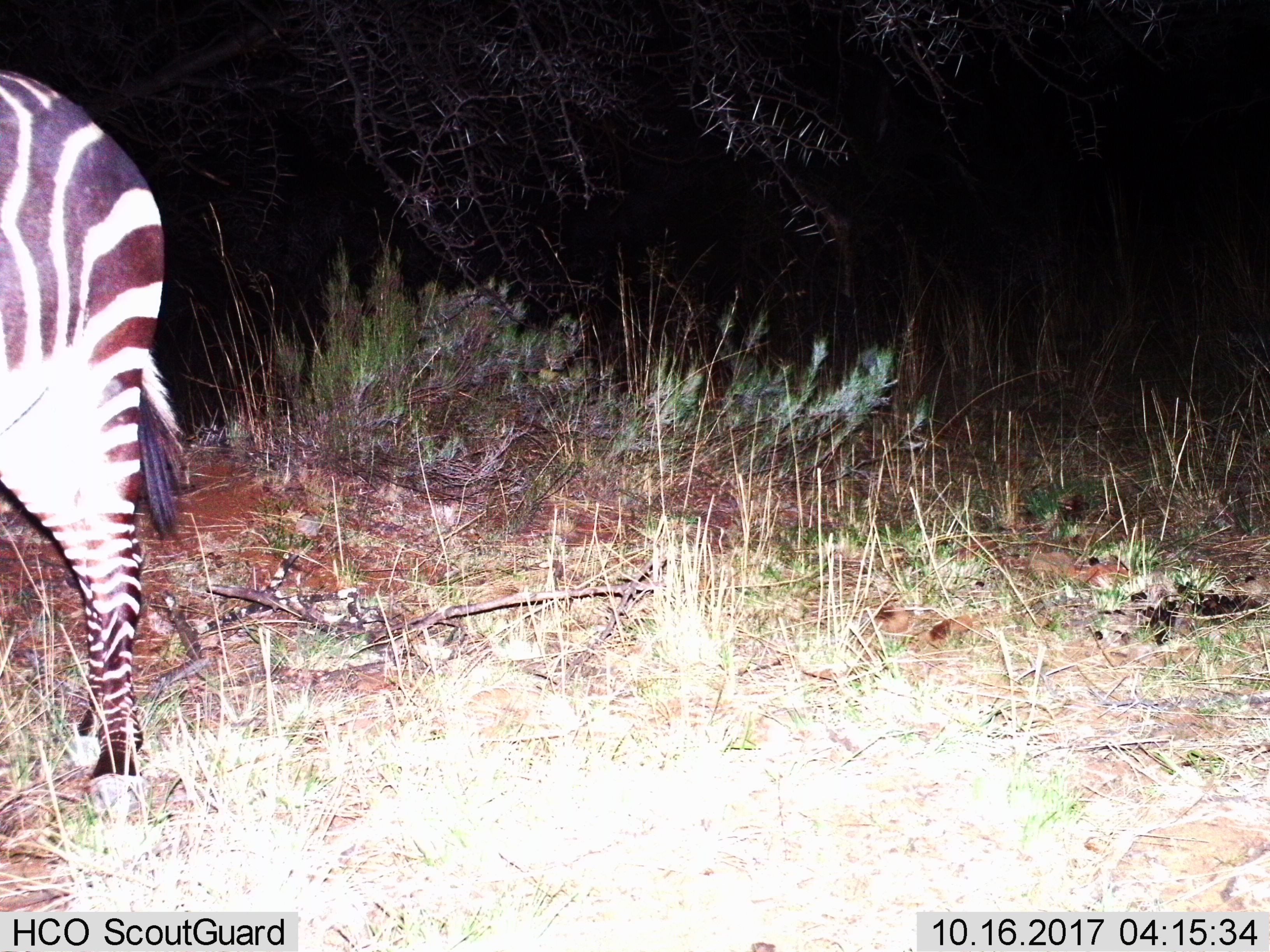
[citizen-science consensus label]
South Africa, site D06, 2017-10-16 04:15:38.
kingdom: Animalia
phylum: Chordata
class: Mammalia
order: Perissodactyla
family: Equidae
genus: Equus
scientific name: Equus zebra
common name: mountain zebra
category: zebramountain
Zebramountain (mountain zebra) (Equus zebra), count 1. Behavior (volunteer vote fractions): standing 88%, resting 0%, moving 12%, interacting 0%. Young present (vote fraction): 0%. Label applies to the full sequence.